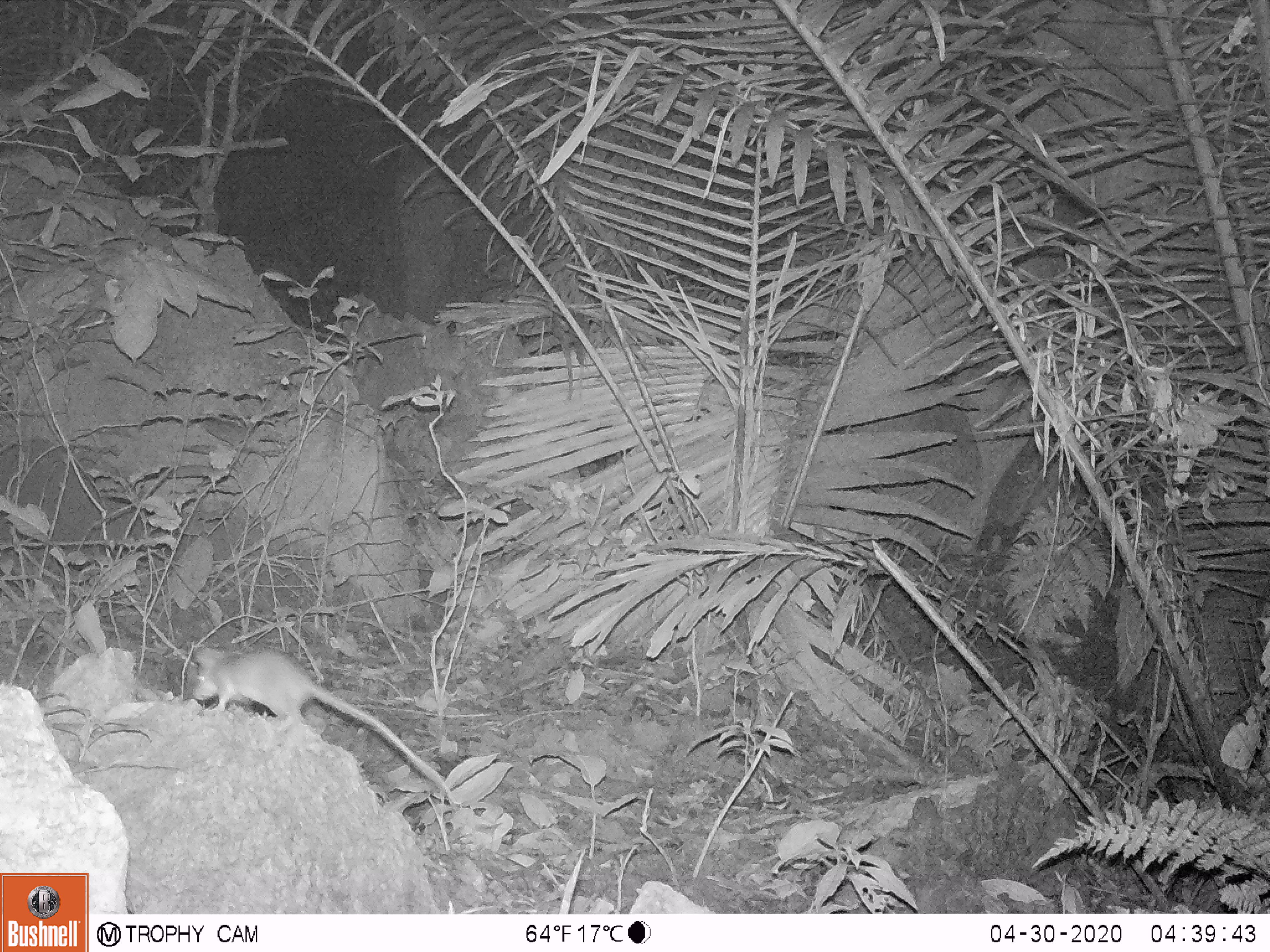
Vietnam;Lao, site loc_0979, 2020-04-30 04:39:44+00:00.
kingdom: Animalia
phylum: Chordata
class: Mammalia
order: Rodentia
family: Muridae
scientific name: Muridae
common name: old-world mice and rats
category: unidentified murid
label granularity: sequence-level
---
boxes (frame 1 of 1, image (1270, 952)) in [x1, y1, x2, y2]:
unidentified murid: [190, 645, 456, 805]